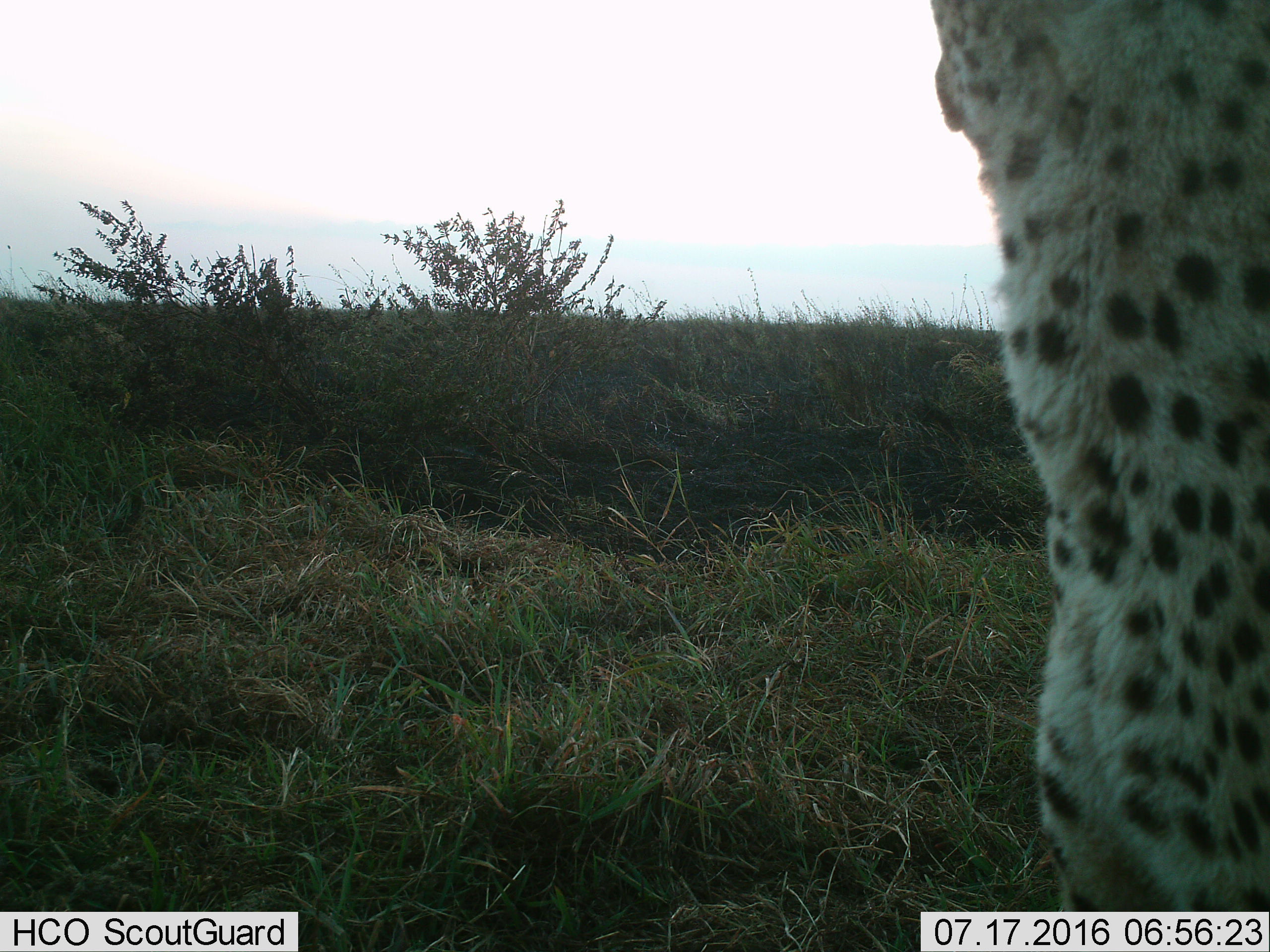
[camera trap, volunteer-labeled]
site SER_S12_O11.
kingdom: Animalia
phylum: Chordata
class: Mammalia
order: Carnivora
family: Felidae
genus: Acinonyx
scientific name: Acinonyx jubatus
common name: cheetah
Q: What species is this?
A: Cheetah (Acinonyx jubatus).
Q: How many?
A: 1.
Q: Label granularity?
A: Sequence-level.